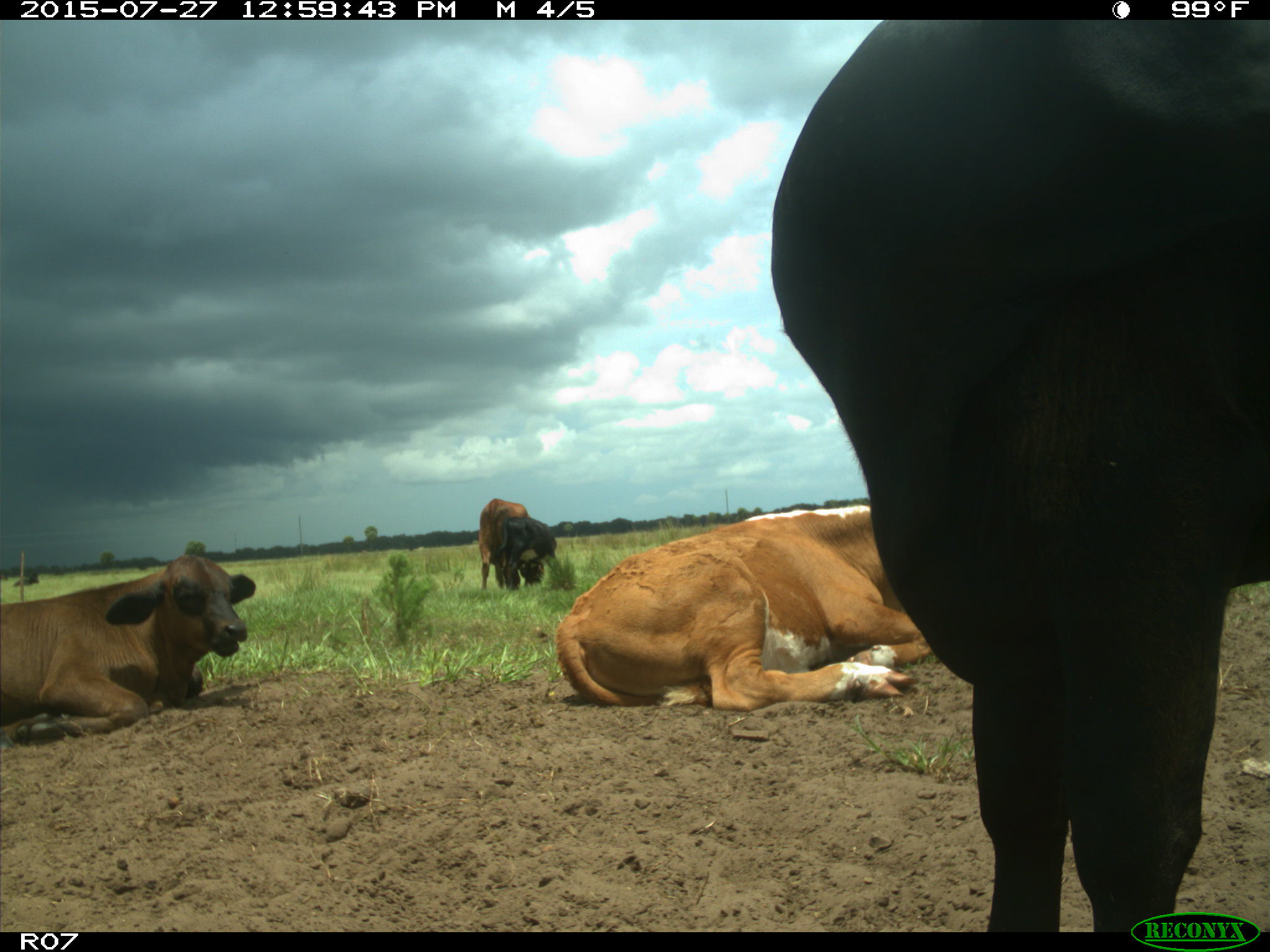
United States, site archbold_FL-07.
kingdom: Animalia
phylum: Chordata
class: Mammalia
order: Artiodactyla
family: Bovidae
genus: Bos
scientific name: Bos taurus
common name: domestic cow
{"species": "Bos taurus (domestic cow)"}